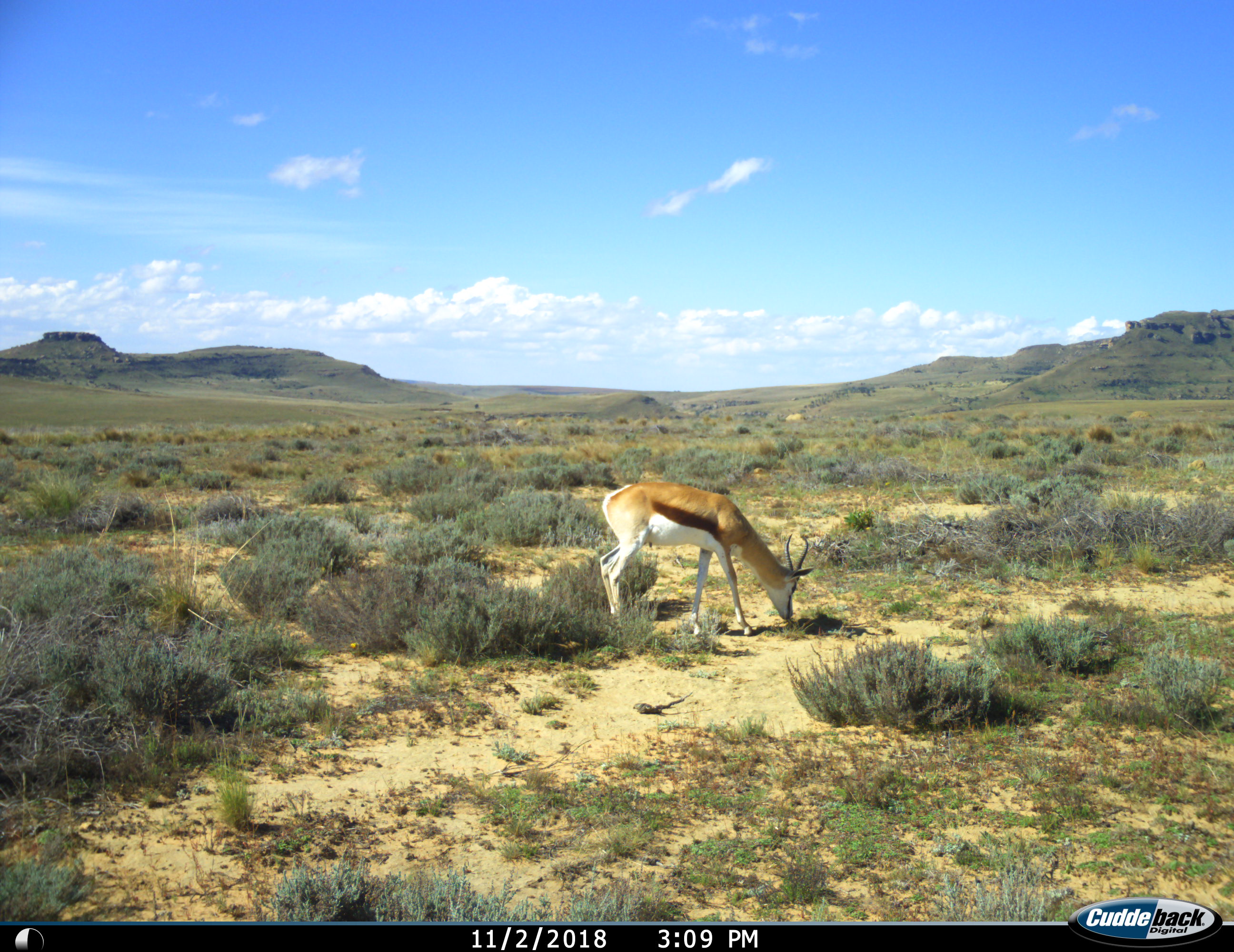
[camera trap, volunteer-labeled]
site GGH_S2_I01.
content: unidentified animal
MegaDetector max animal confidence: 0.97